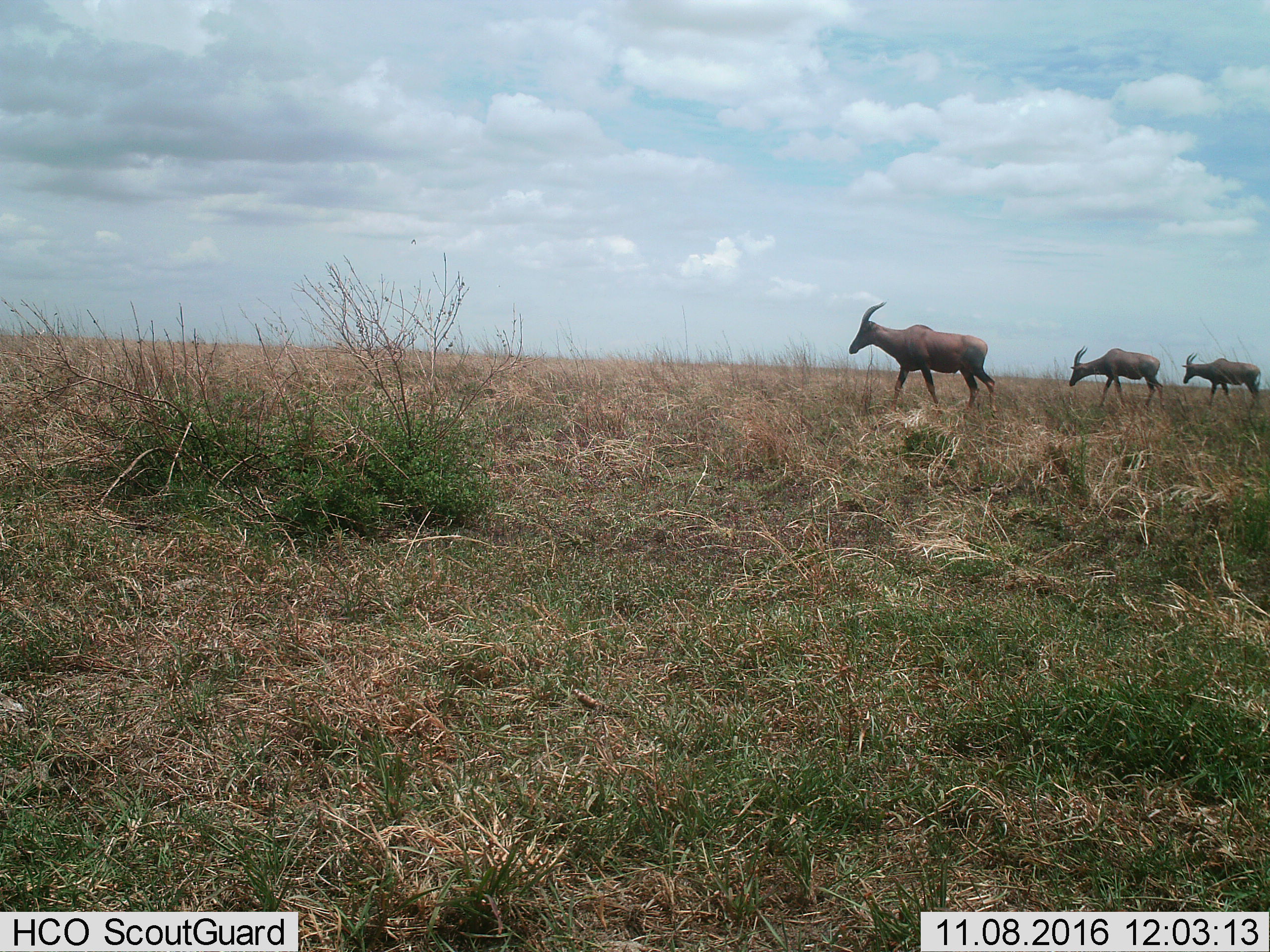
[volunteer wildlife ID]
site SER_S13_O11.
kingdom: Animalia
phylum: Chordata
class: Mammalia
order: Artiodactyla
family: Bovidae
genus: Damaliscus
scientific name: Damaliscus lunatus jimela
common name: topi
Topi (Damaliscus lunatus jimela), count 3. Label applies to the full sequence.